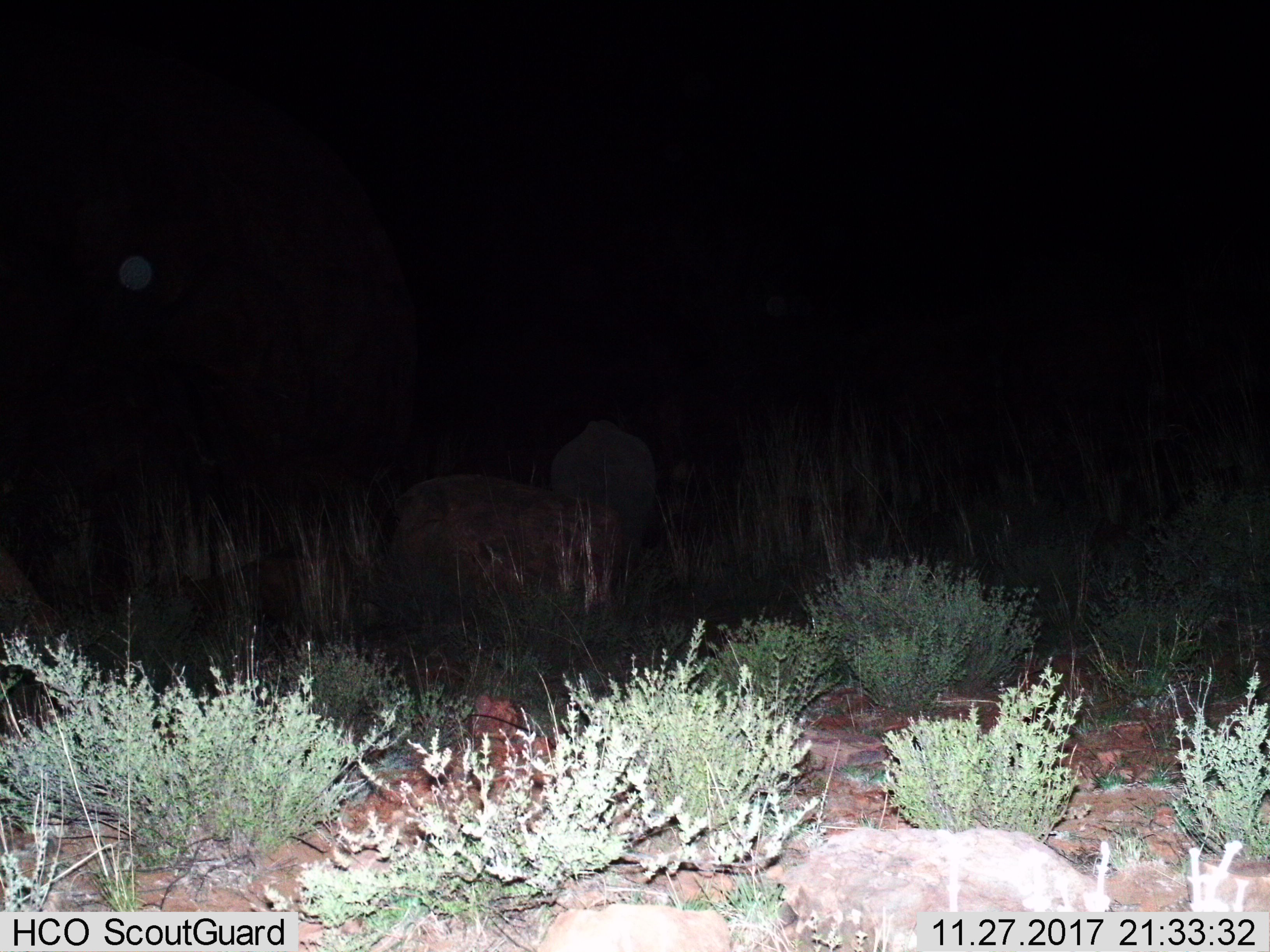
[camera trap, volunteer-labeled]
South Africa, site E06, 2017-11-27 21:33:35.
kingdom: Animalia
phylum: Chordata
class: Mammalia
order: Perissodactyla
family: Rhinocerotidae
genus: Diceros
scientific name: Diceros bicornis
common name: black rhinoceros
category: rhinocerosblack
Rhinocerosblack (black rhinoceros) (Diceros bicornis), count 2. Behavior (volunteer vote fractions): standing 0%, resting 0%, moving 100%, interacting 0%. Young present (vote fraction): 100%. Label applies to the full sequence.